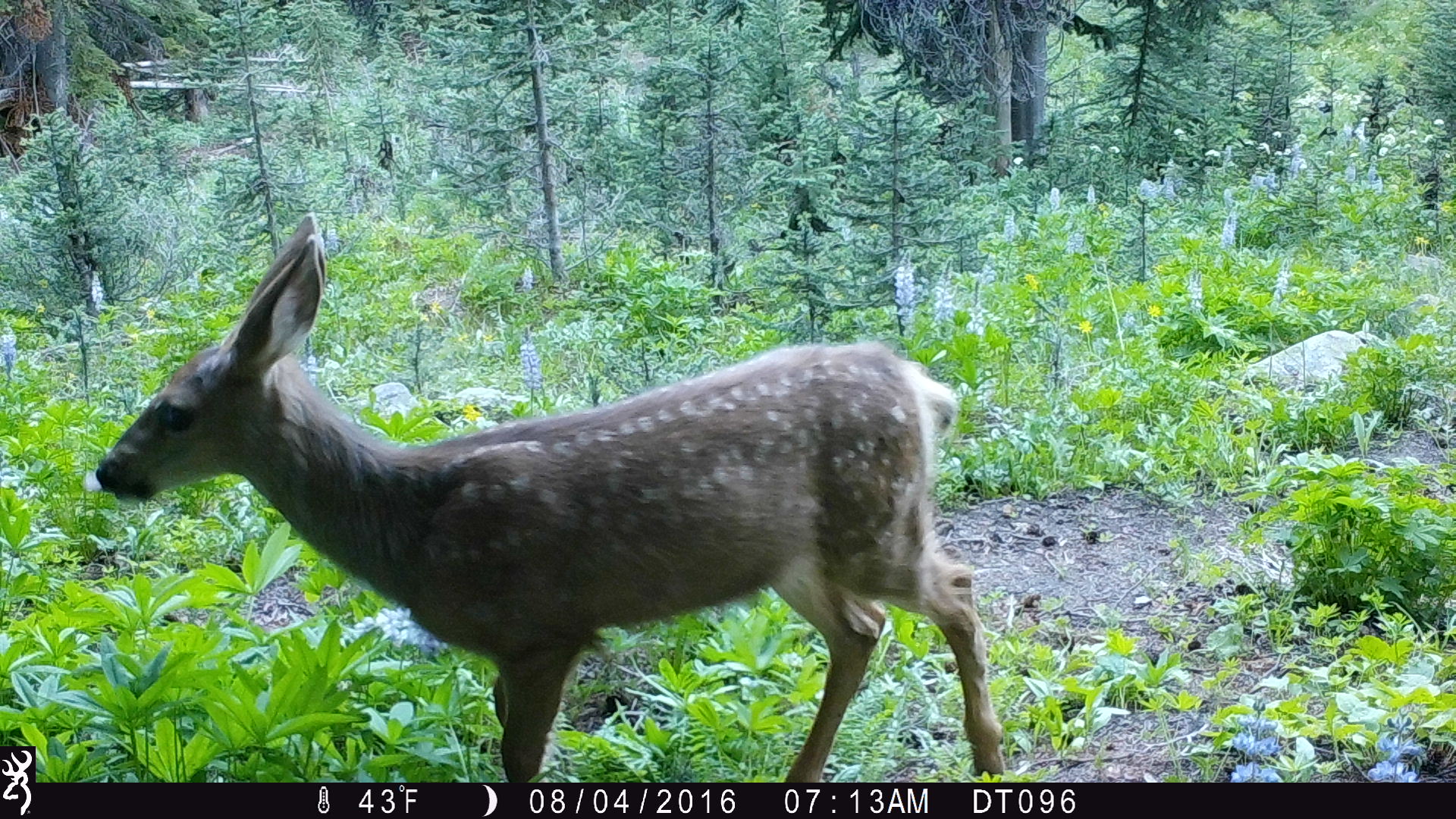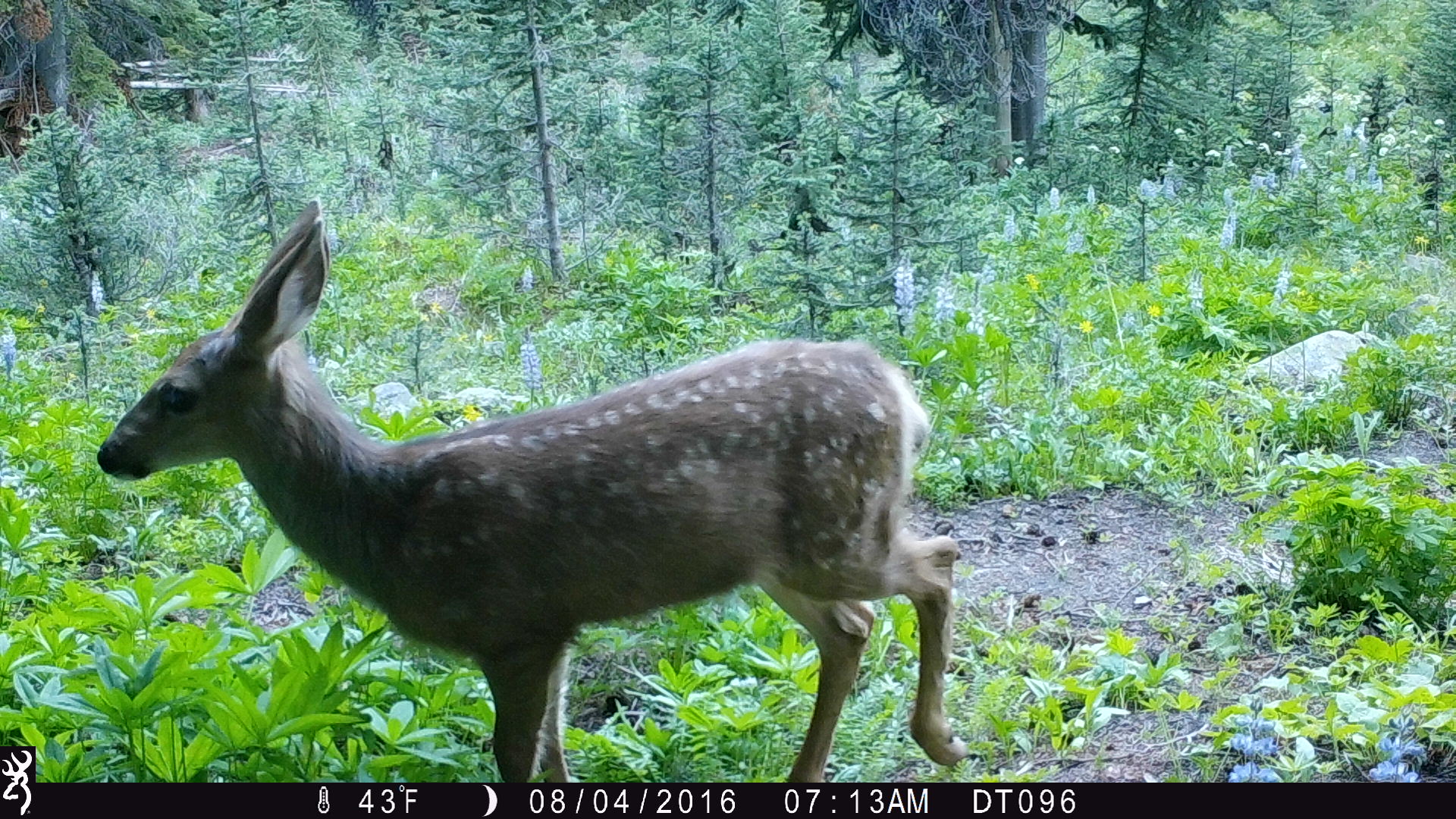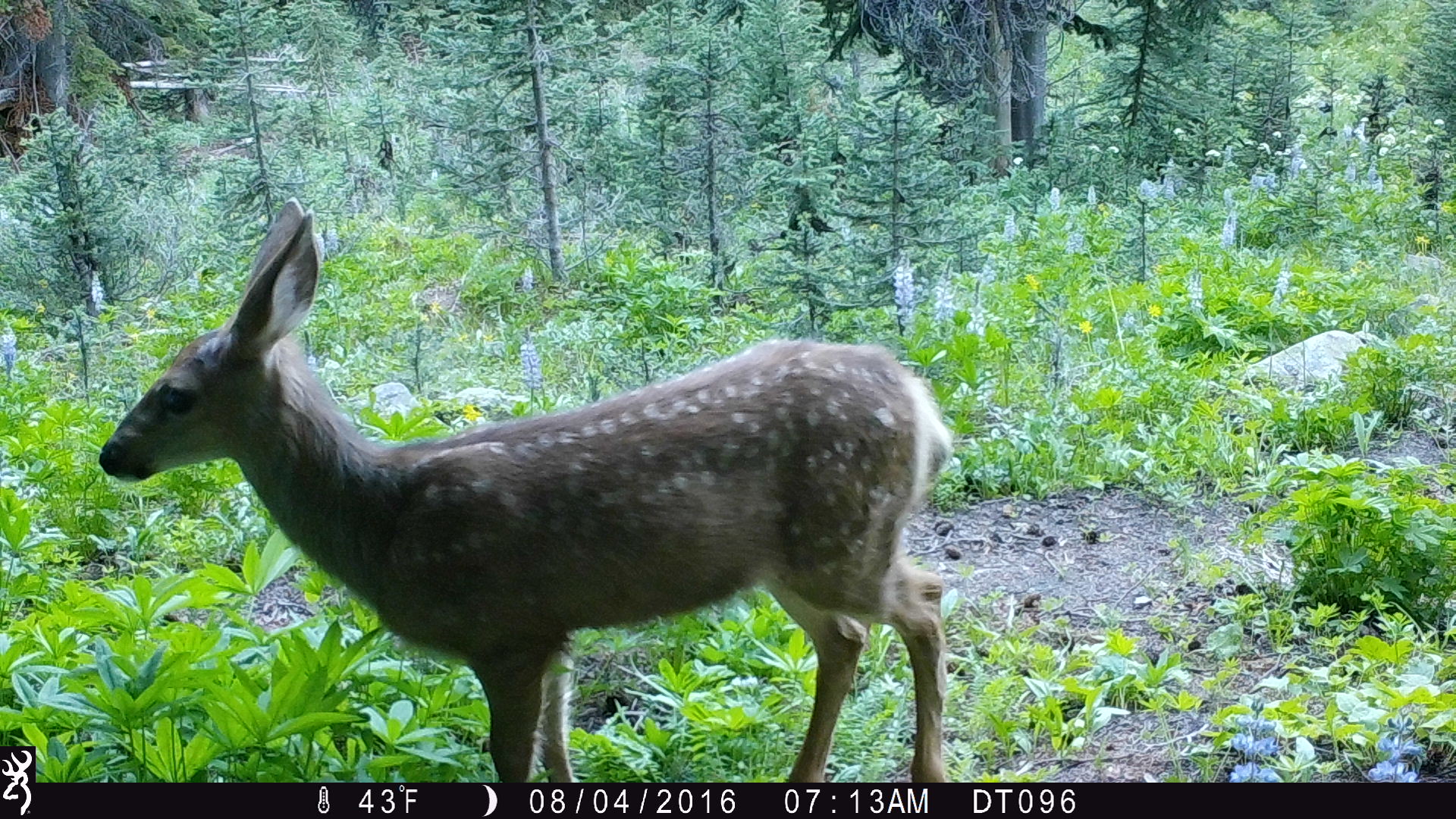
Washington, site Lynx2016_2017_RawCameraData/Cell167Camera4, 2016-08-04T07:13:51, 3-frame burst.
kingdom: Animalia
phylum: Chordata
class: Mammalia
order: Artiodactyla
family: Cervidae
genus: Odocoileus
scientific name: Odocoileus hemionus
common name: mule deer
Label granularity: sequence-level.